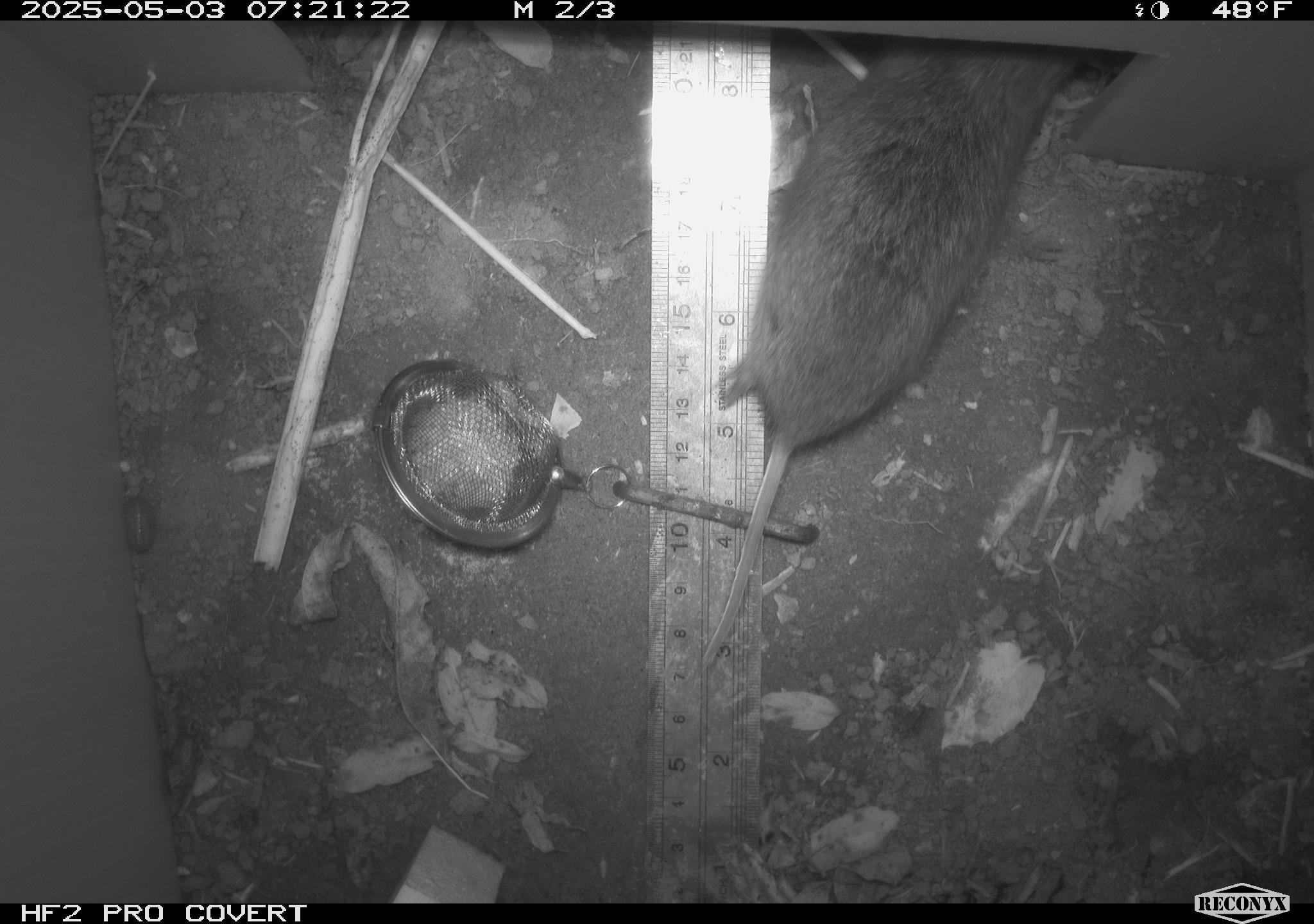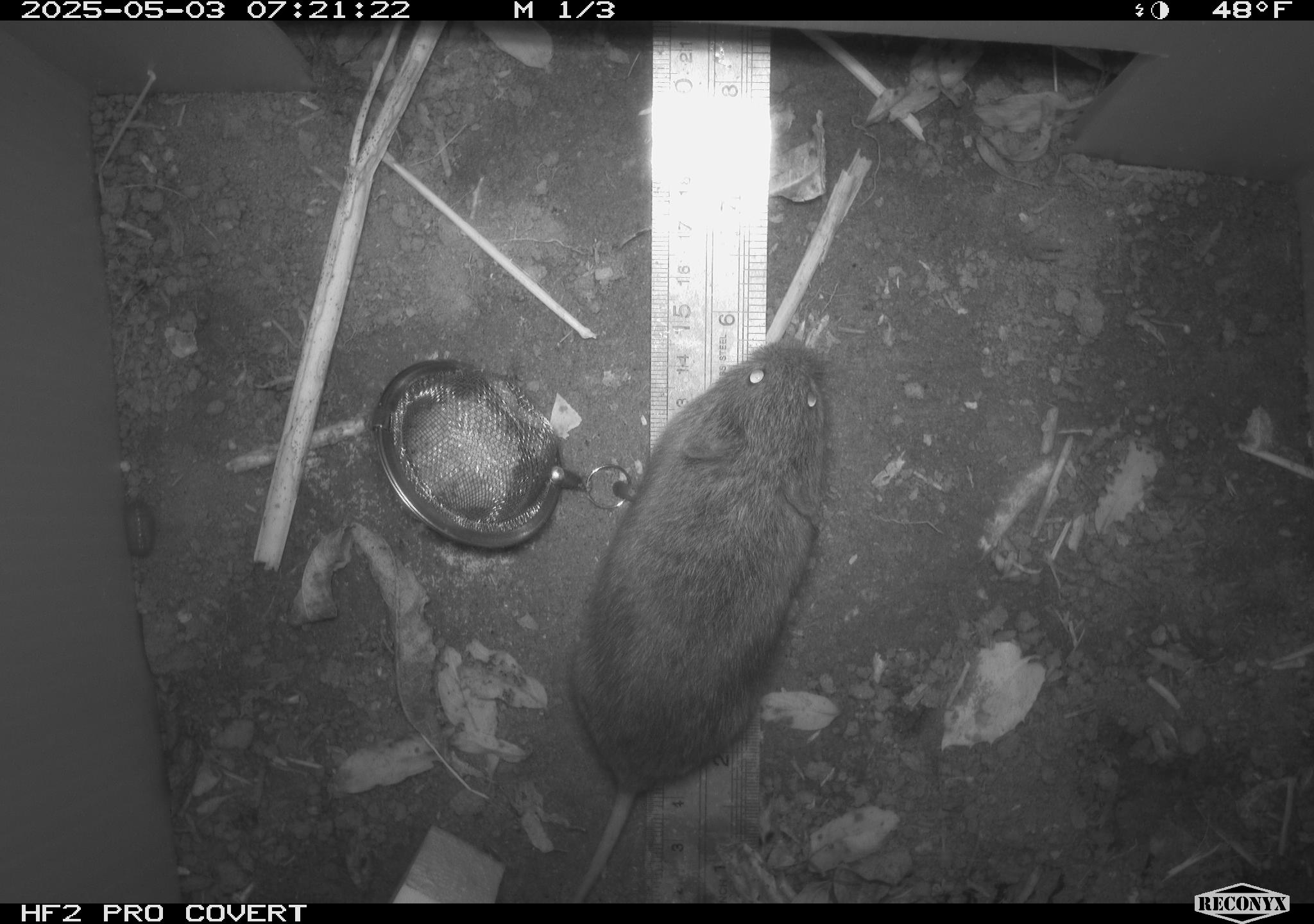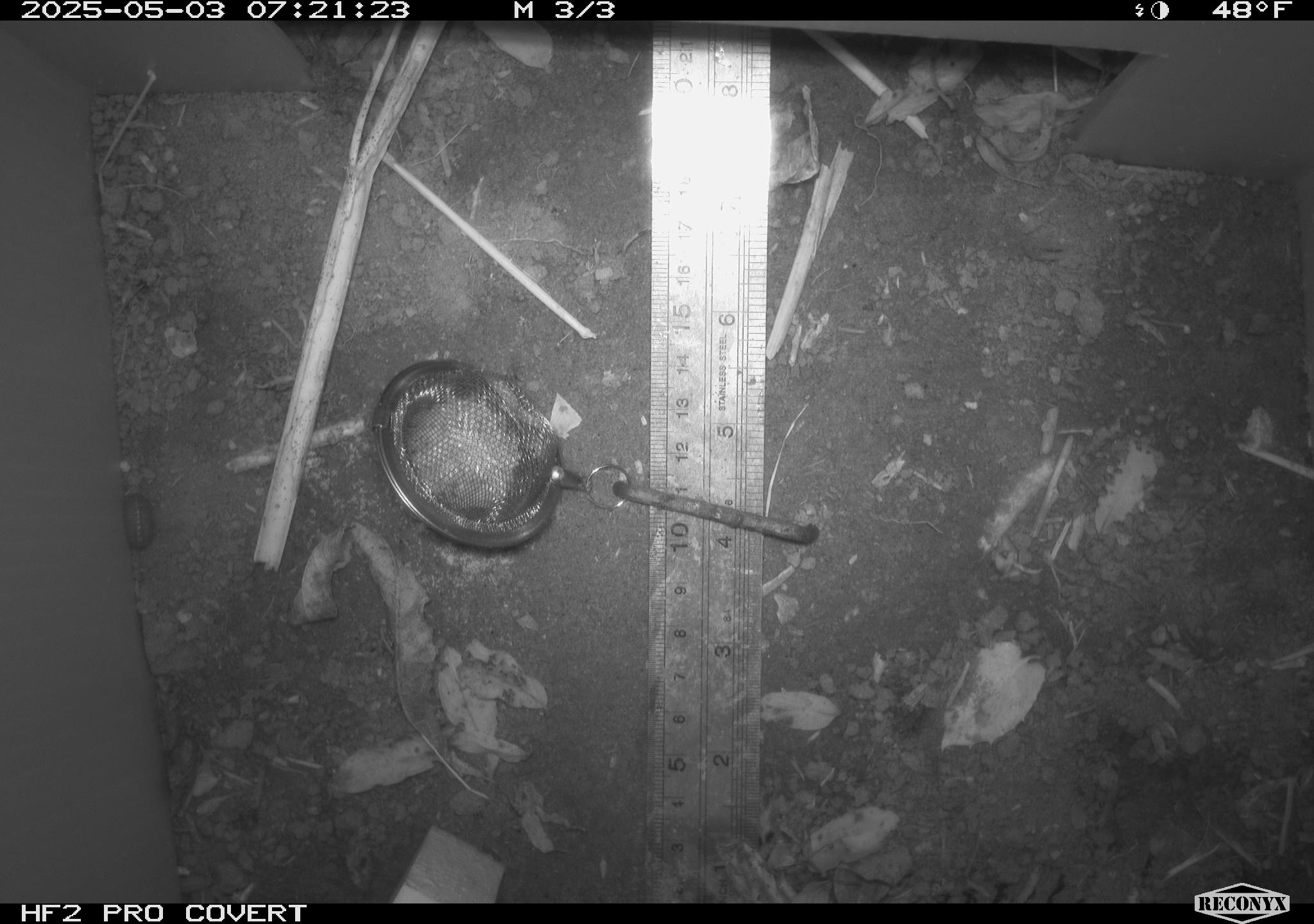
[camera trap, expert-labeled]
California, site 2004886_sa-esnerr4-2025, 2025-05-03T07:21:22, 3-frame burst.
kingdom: Animalia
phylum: Chordata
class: Mammalia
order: Rodentia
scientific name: Rodentia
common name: rodent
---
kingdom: Animalia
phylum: Chordata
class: Mammalia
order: Rodentia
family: Cricetidae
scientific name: Arvicolinae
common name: voles, lemmings, and muskrats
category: arvicolinae subfamily